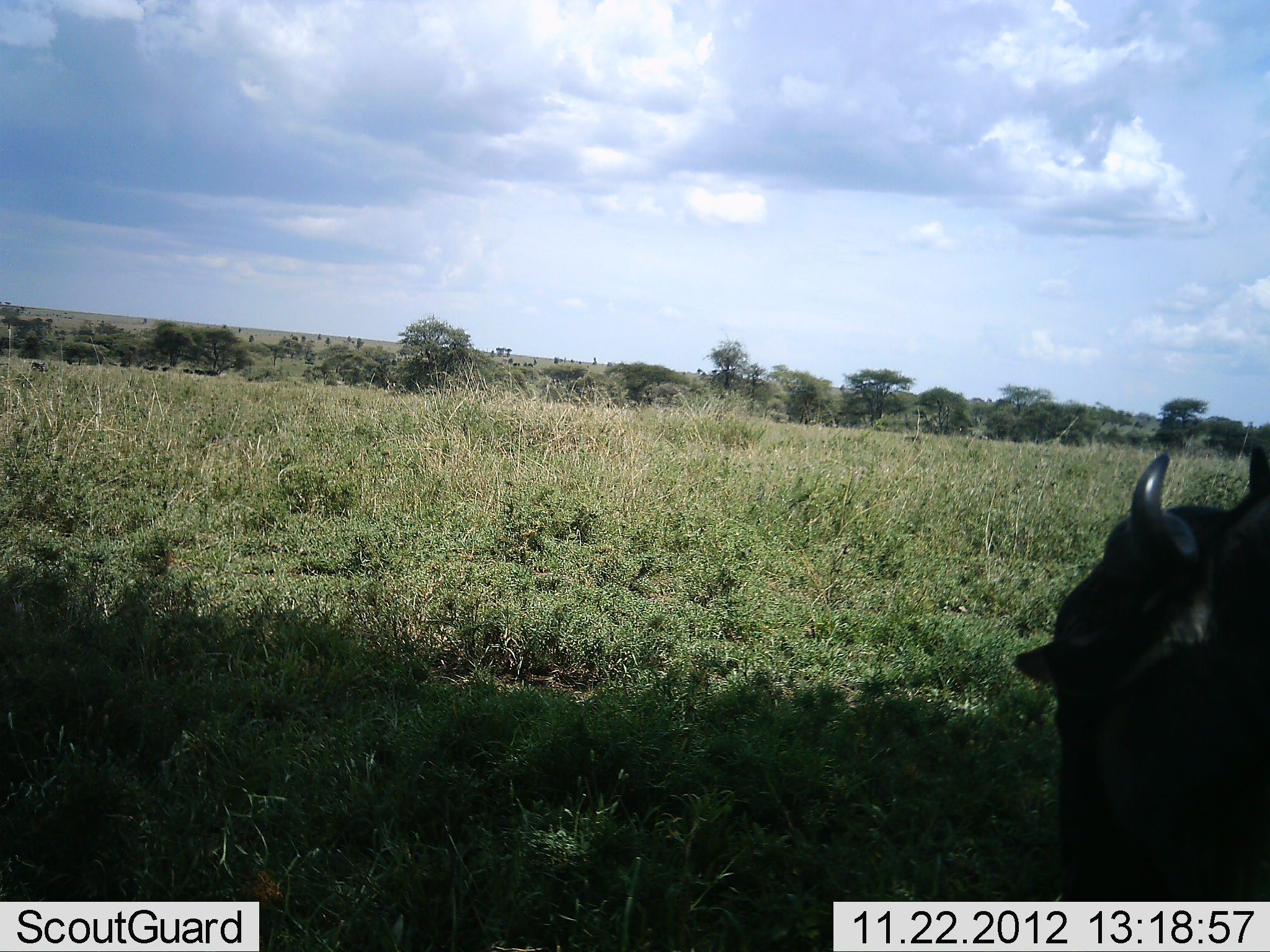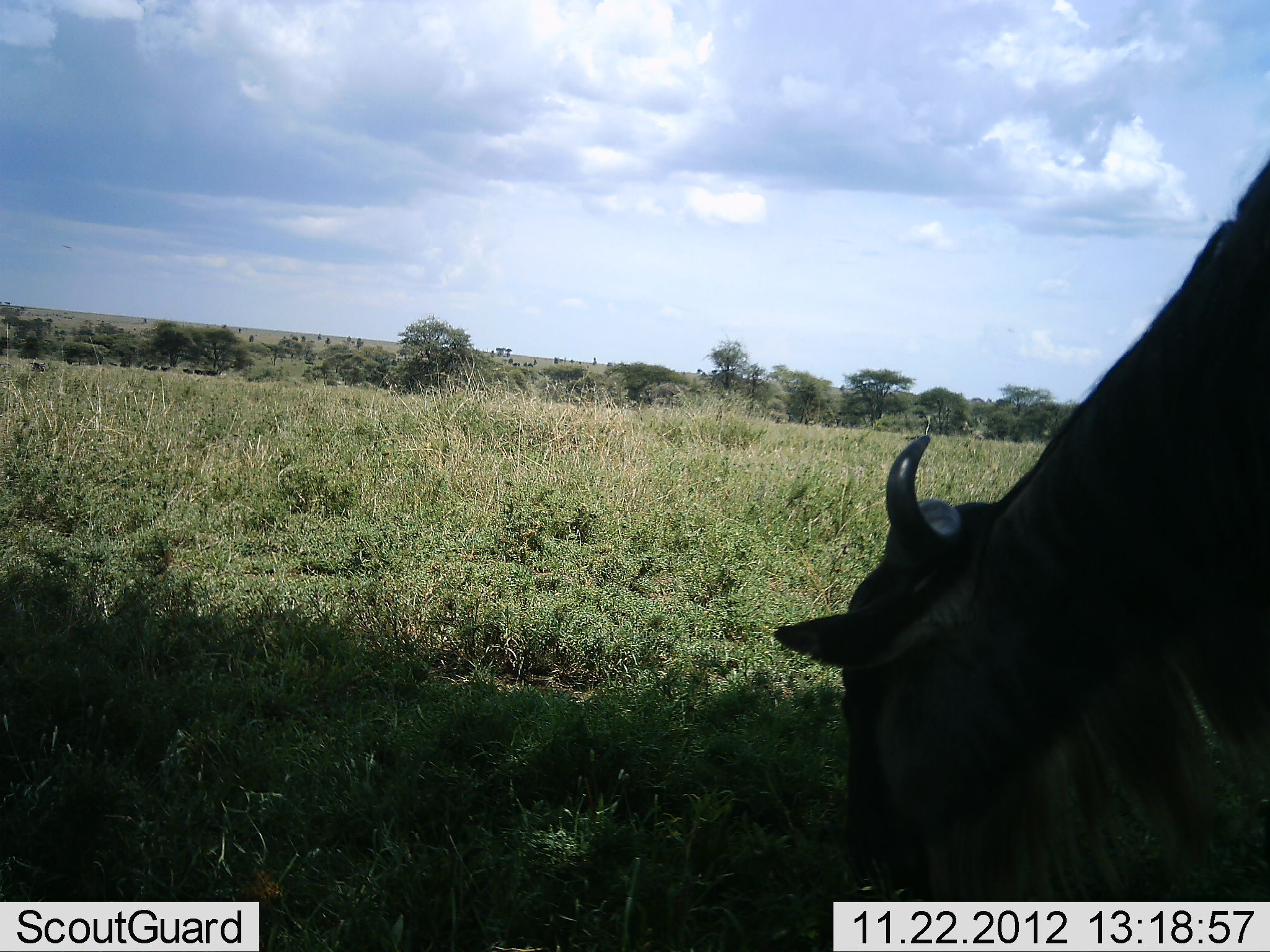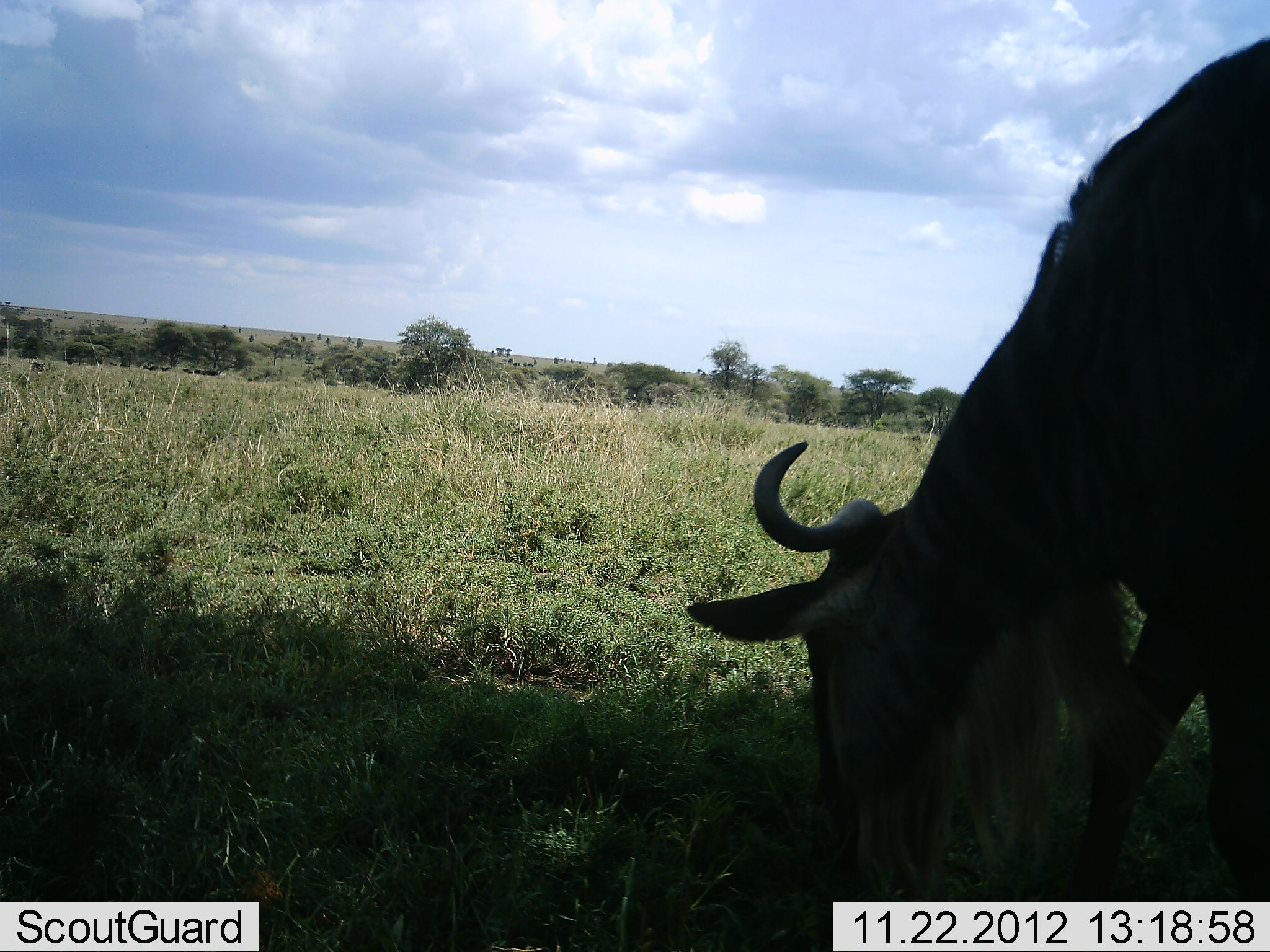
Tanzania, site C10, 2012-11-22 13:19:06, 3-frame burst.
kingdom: Animalia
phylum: Chordata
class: Mammalia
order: Artiodactyla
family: Bovidae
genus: Connochaetes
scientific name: Connochaetes taurinus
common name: blue wildebeest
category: wildebeest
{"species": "wildebeest (blue wildebeest) (Connochaetes taurinus)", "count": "1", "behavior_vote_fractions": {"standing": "20%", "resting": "0%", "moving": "30%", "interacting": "0%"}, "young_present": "0%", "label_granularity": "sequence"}